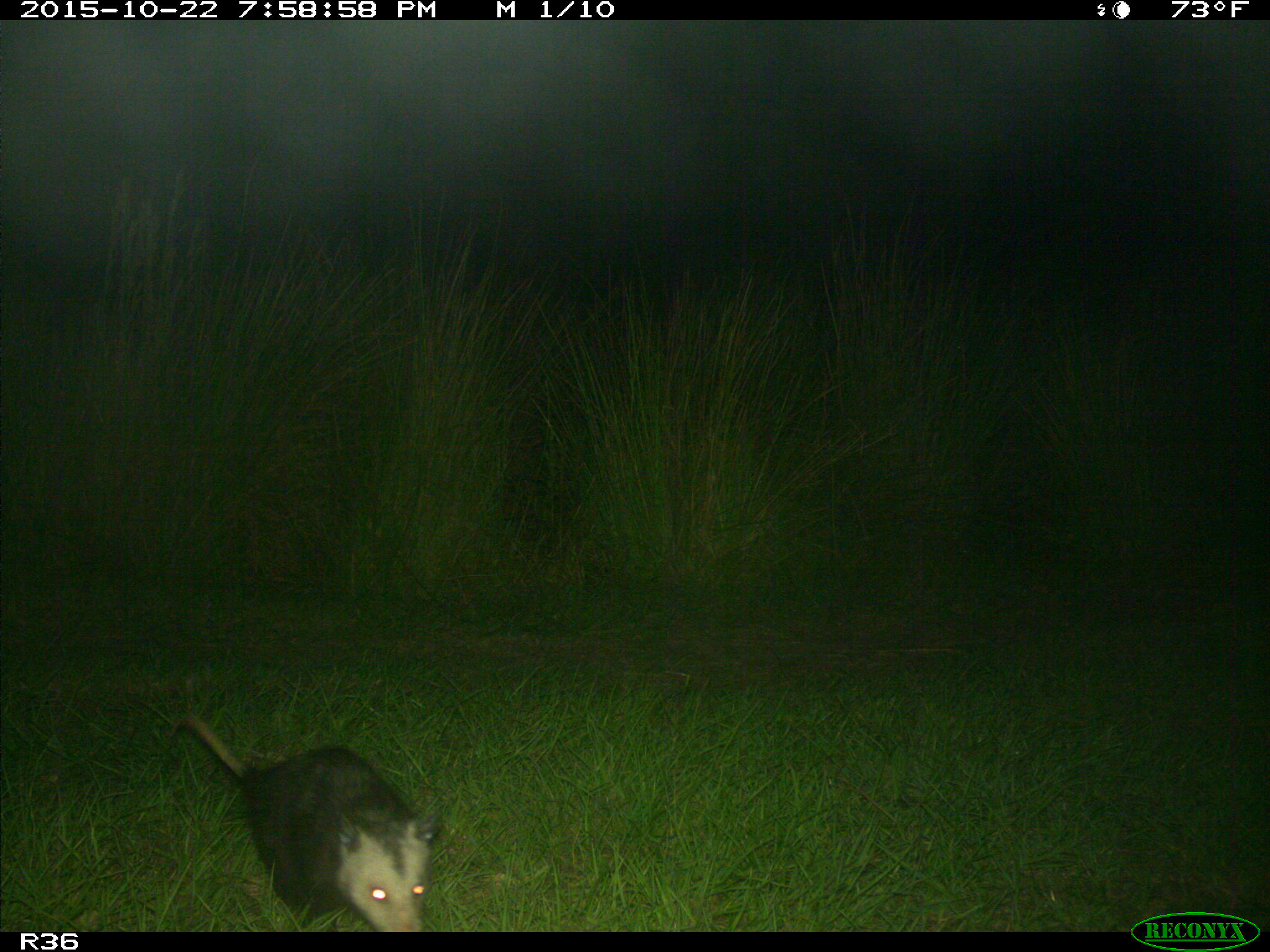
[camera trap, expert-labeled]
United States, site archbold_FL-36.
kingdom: Animalia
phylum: Chordata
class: Mammalia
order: Didelphimorphia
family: Didelphidae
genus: Didelphis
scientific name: Didelphis virginiana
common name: virginia opossum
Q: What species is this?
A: Didelphis virginiana (virginia opossum).